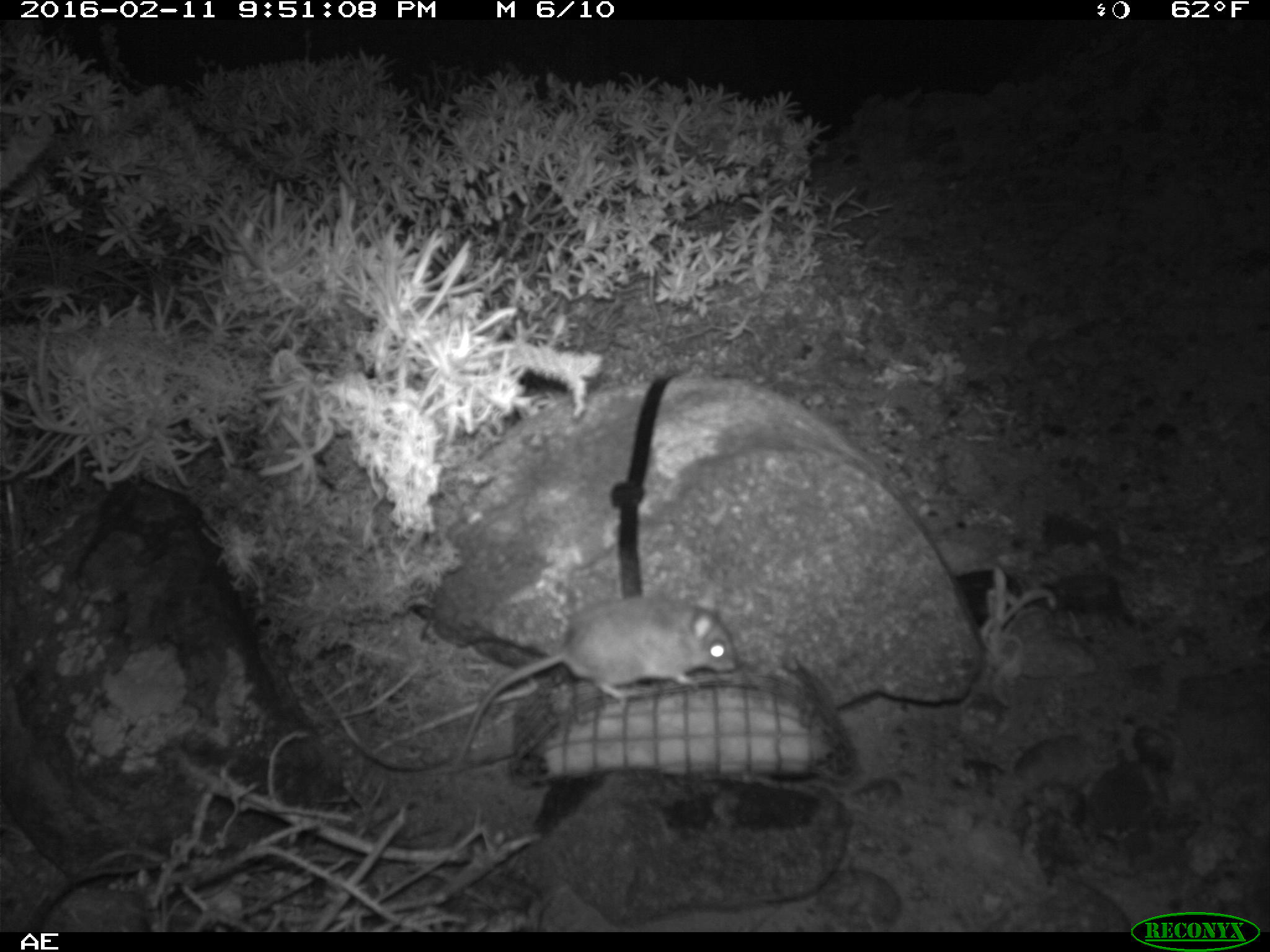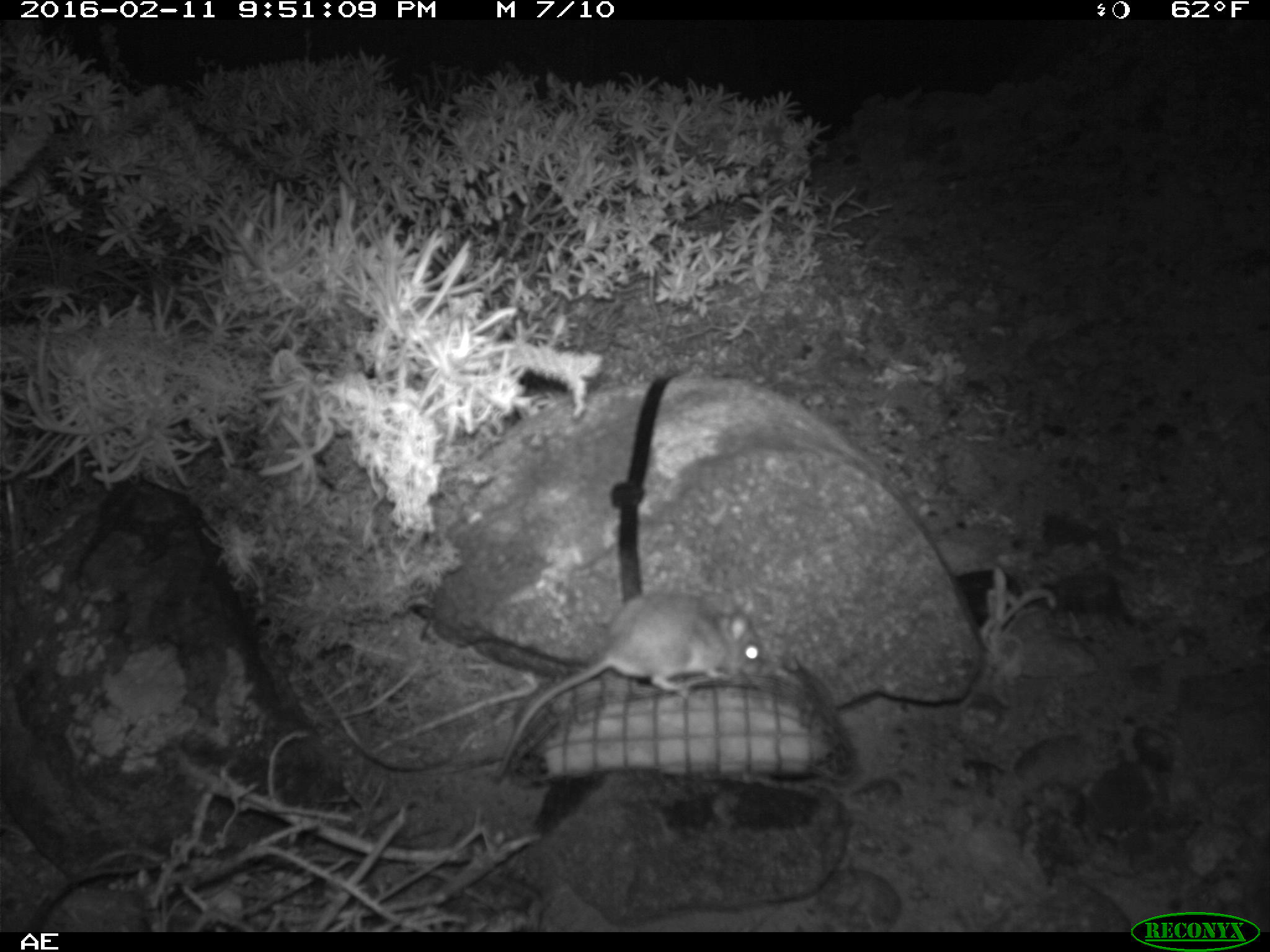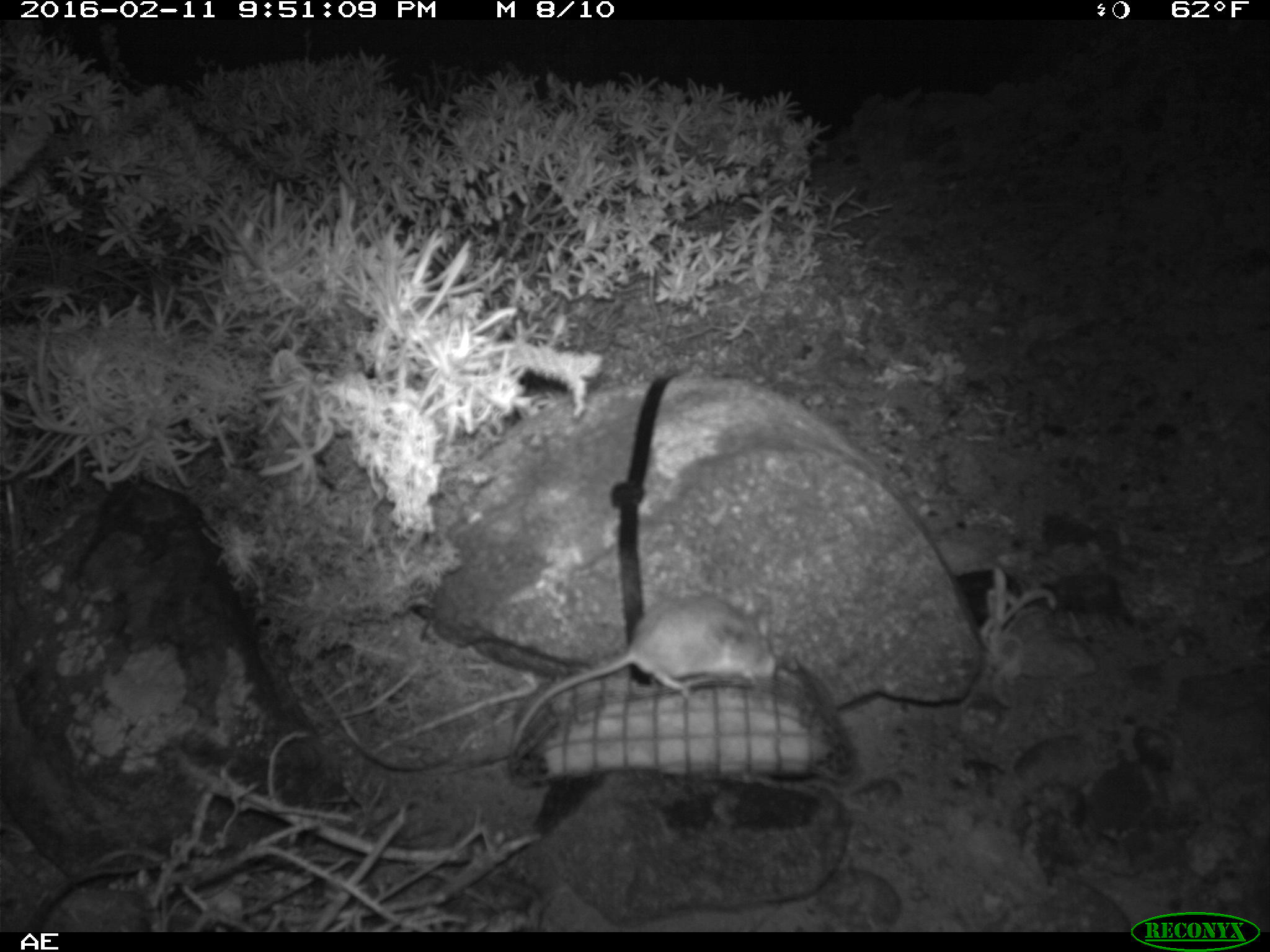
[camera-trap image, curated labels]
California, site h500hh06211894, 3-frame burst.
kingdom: Animalia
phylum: Chordata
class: Mammalia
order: Rodentia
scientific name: Rodentia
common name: rodent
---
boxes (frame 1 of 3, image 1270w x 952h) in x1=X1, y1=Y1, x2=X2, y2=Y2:
rodent: x1=442, y1=581, x2=740, y2=769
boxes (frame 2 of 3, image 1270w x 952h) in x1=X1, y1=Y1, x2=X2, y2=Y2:
rodent: x1=493, y1=586, x2=763, y2=778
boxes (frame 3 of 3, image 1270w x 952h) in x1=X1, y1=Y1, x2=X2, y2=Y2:
rodent: x1=506, y1=593, x2=778, y2=765